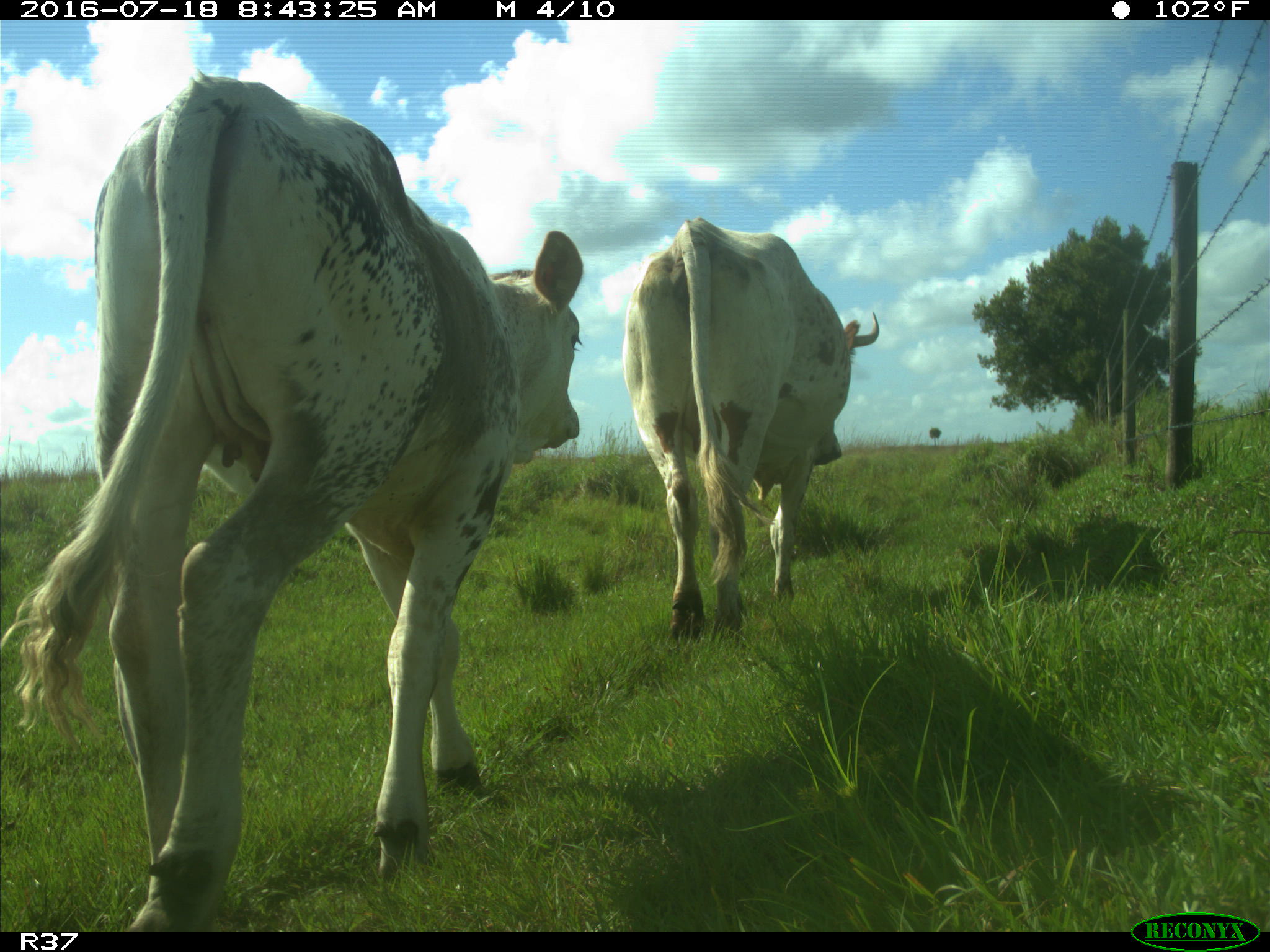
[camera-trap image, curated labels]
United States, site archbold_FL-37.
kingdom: Animalia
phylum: Chordata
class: Mammalia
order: Artiodactyla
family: Bovidae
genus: Bos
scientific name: Bos taurus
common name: domestic cow